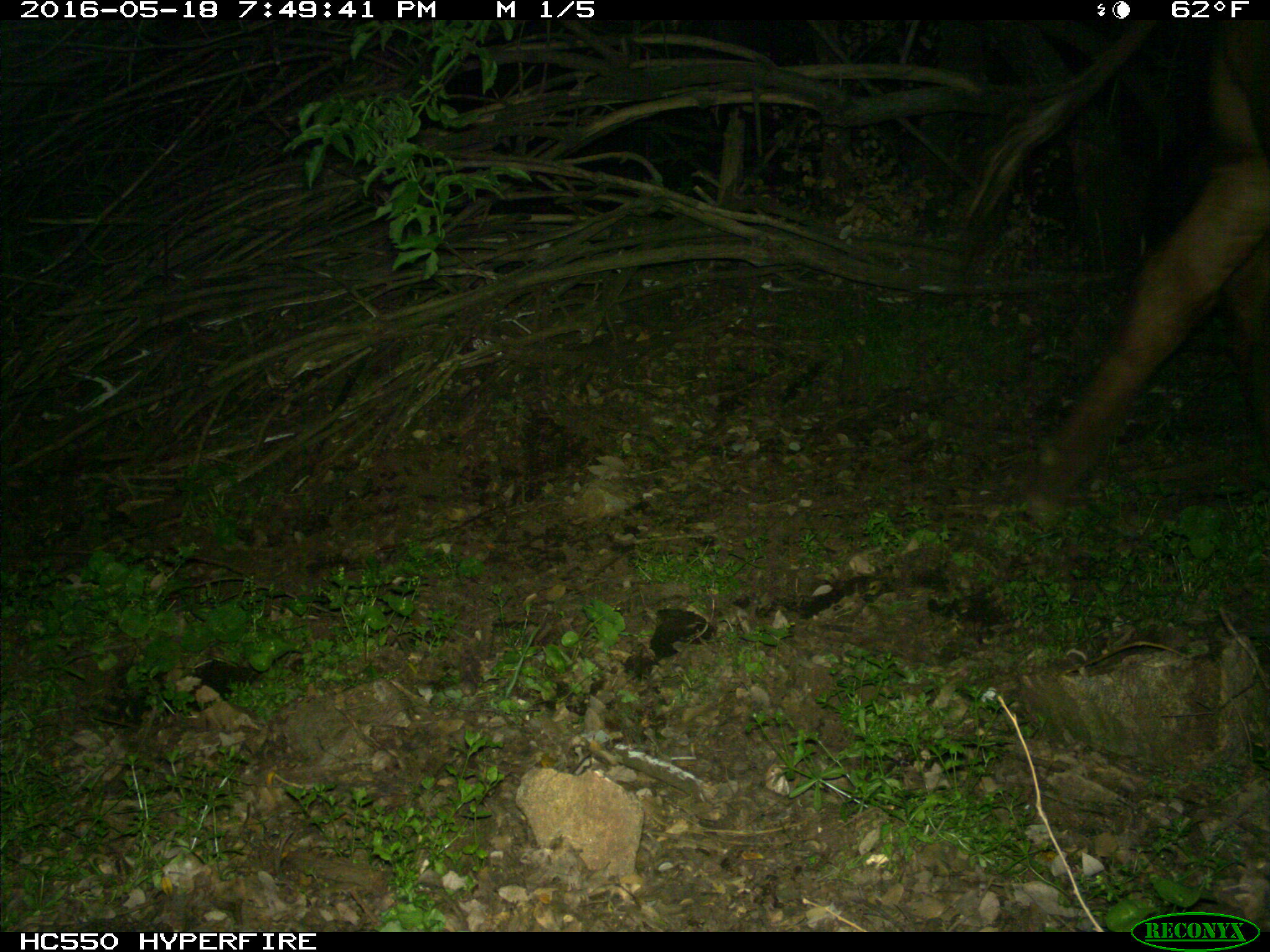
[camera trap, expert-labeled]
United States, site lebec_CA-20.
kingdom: Animalia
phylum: Chordata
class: Mammalia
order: Artiodactyla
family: Bovidae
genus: Bos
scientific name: Bos taurus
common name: domestic cow